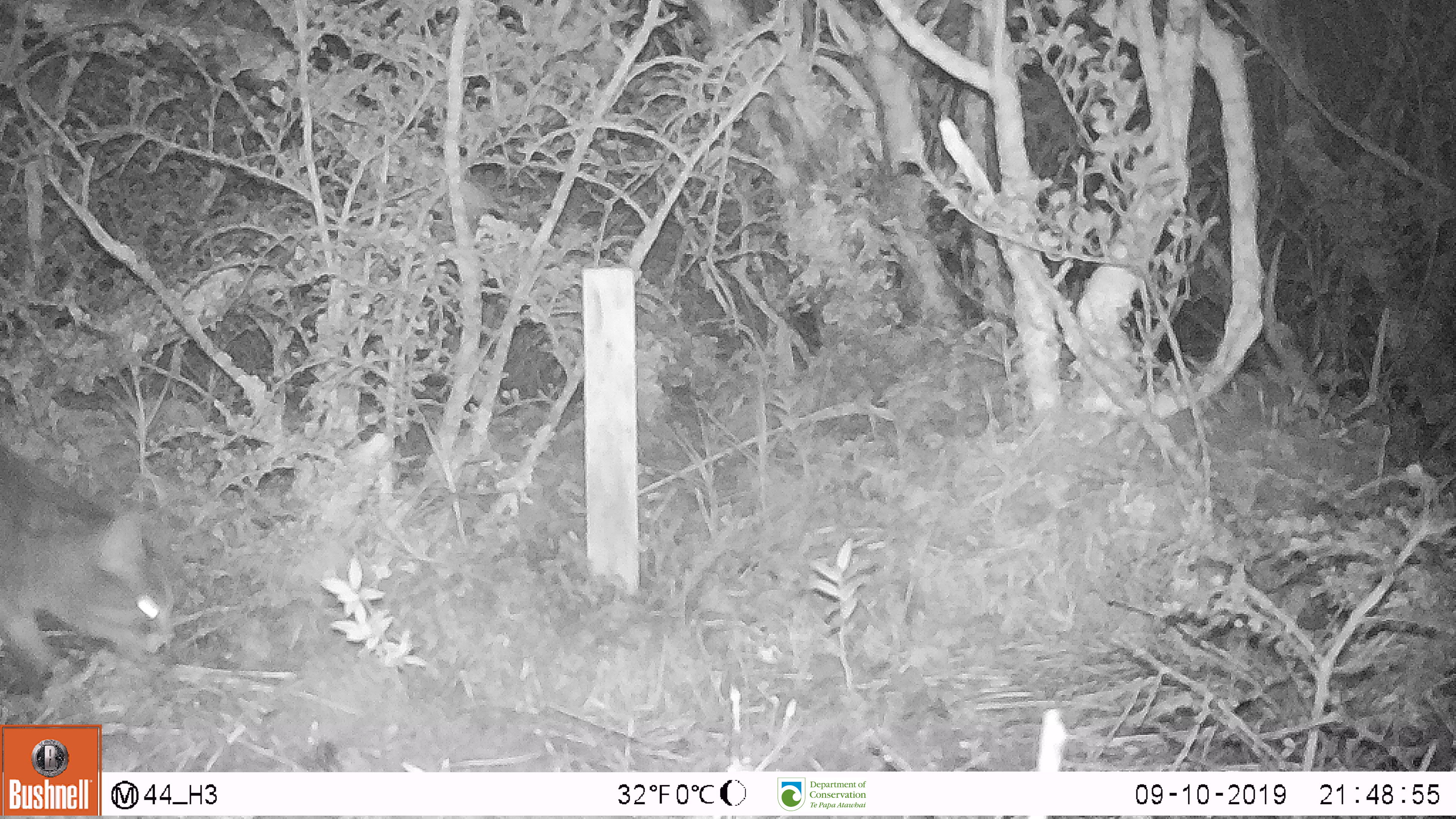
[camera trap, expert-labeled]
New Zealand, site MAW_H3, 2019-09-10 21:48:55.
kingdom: Animalia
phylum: Chordata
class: Mammalia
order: Carnivora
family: Felidae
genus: Felis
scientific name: Felis catus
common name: domestic cat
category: cat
Cat (domestic cat) (Felis catus).